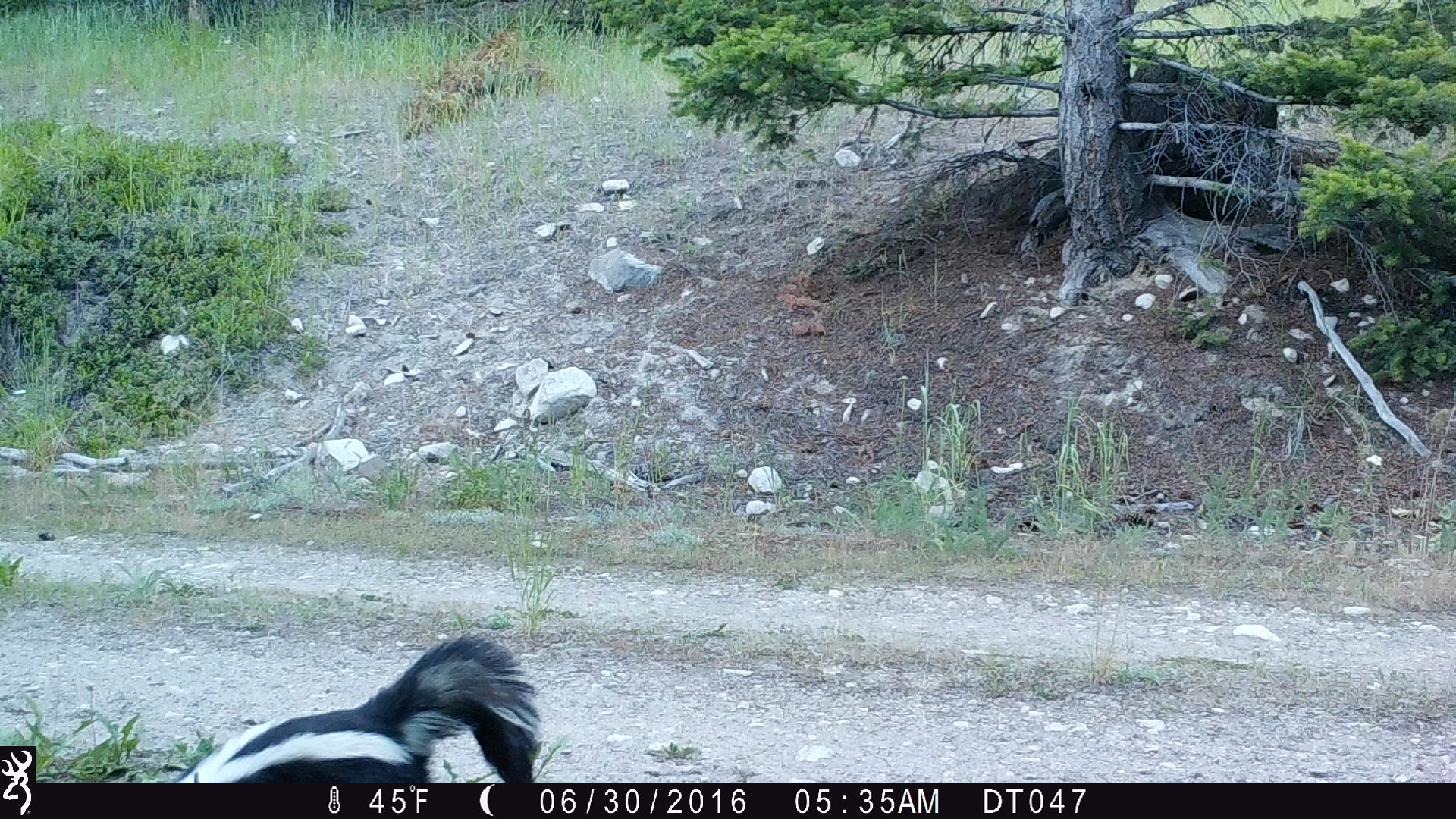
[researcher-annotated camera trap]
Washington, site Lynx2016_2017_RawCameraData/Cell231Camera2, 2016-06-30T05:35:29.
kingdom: Animalia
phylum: Chordata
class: Mammalia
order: Carnivora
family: Mephitidae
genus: Mephitis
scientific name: Mephitis mephitis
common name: striped skunk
Mephitis mephitis (striped skunk). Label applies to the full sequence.